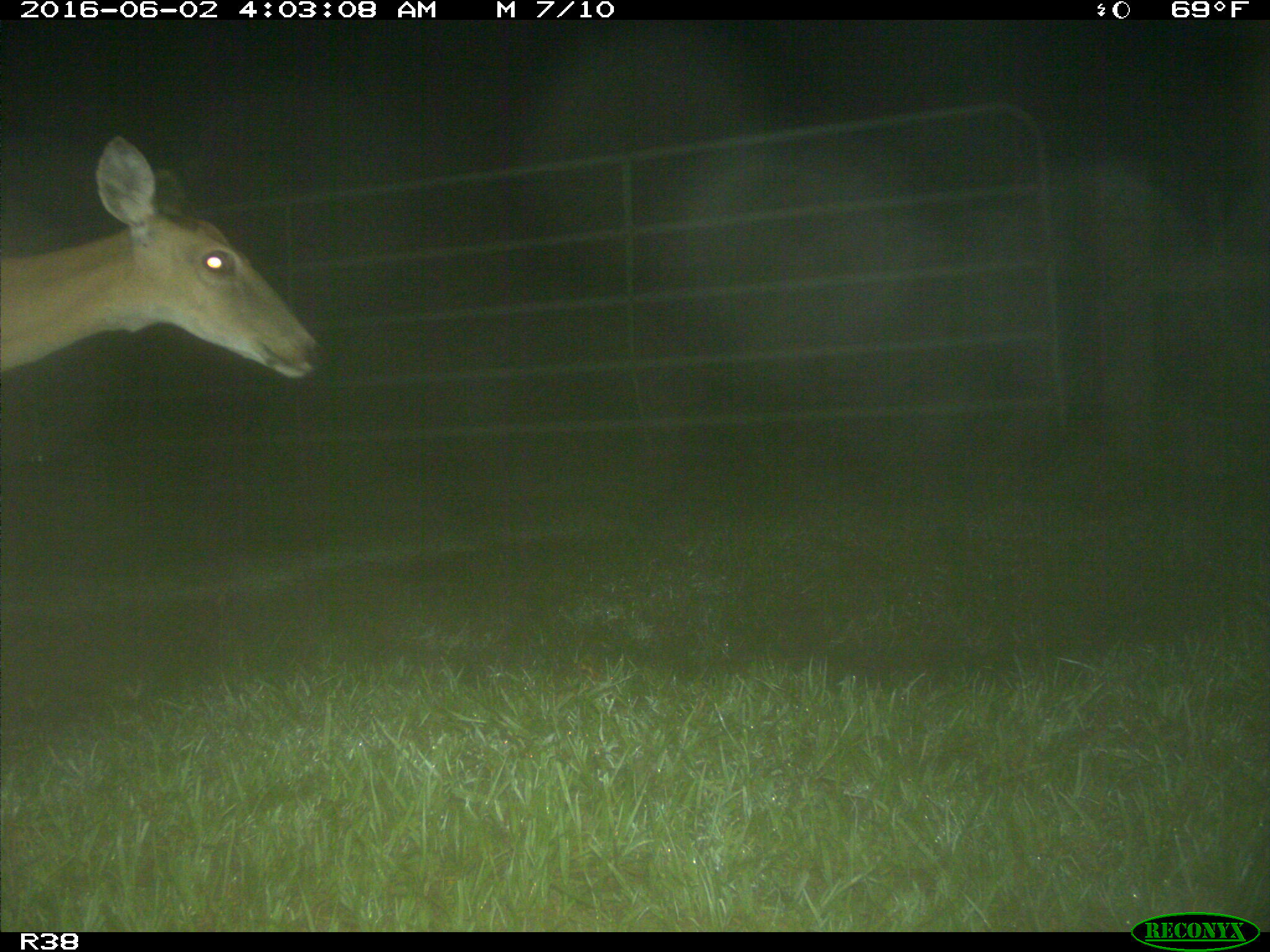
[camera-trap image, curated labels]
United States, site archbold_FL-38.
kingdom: Animalia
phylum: Chordata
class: Mammalia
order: Artiodactyla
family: Cervidae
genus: Odocoileus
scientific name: Odocoileus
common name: deer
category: unidentified deer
Unidentified deer (deer) (Odocoileus).